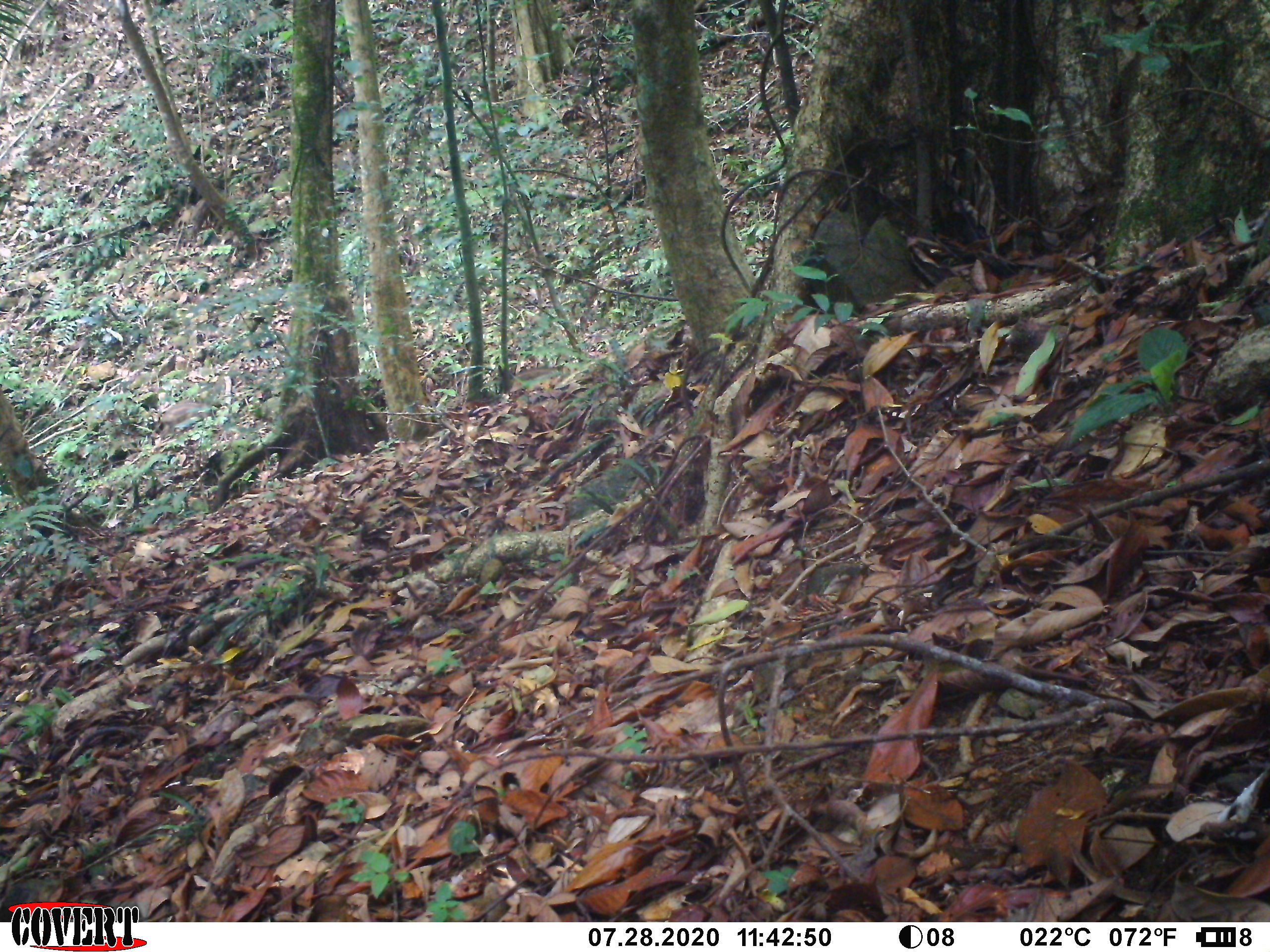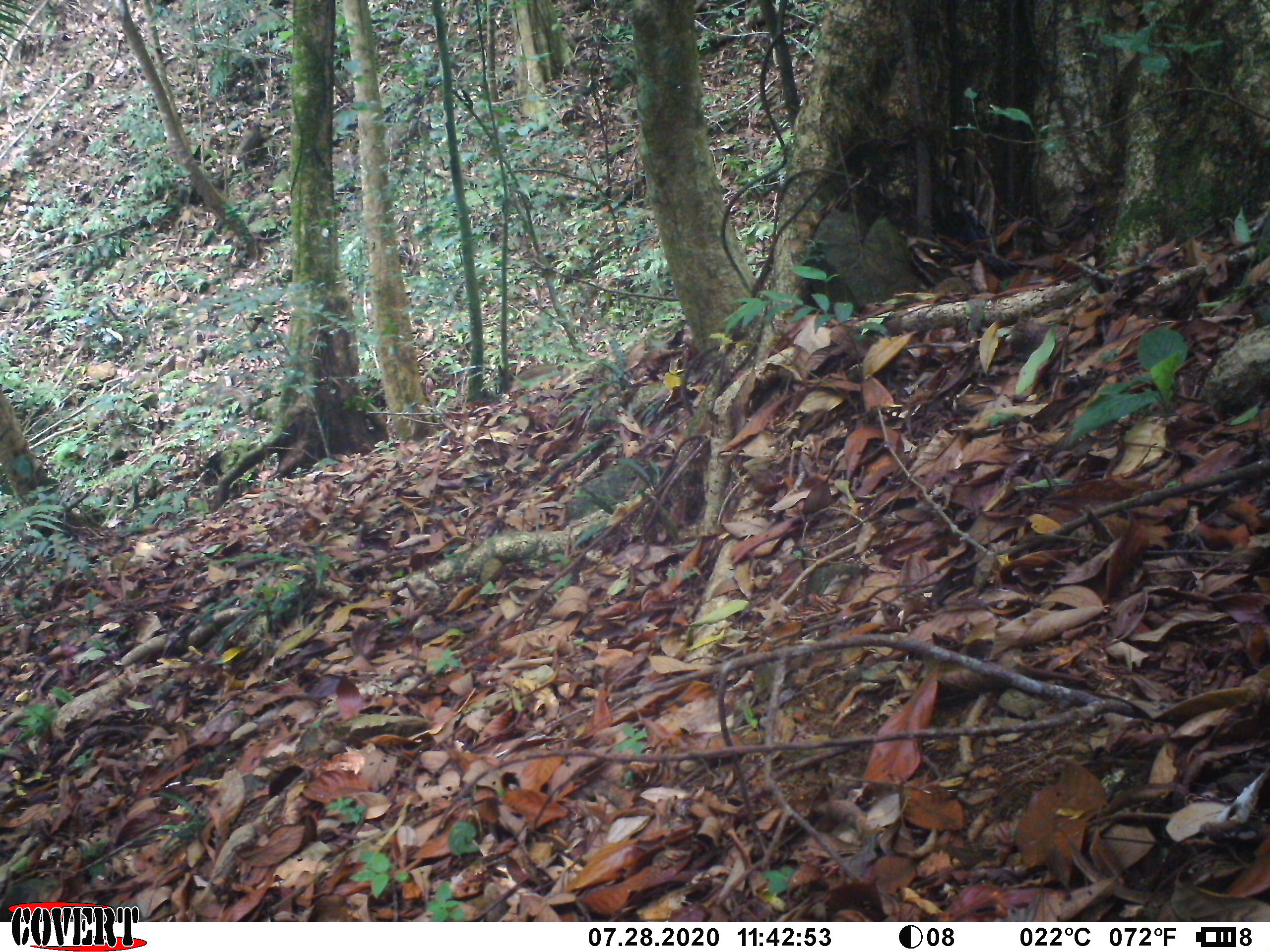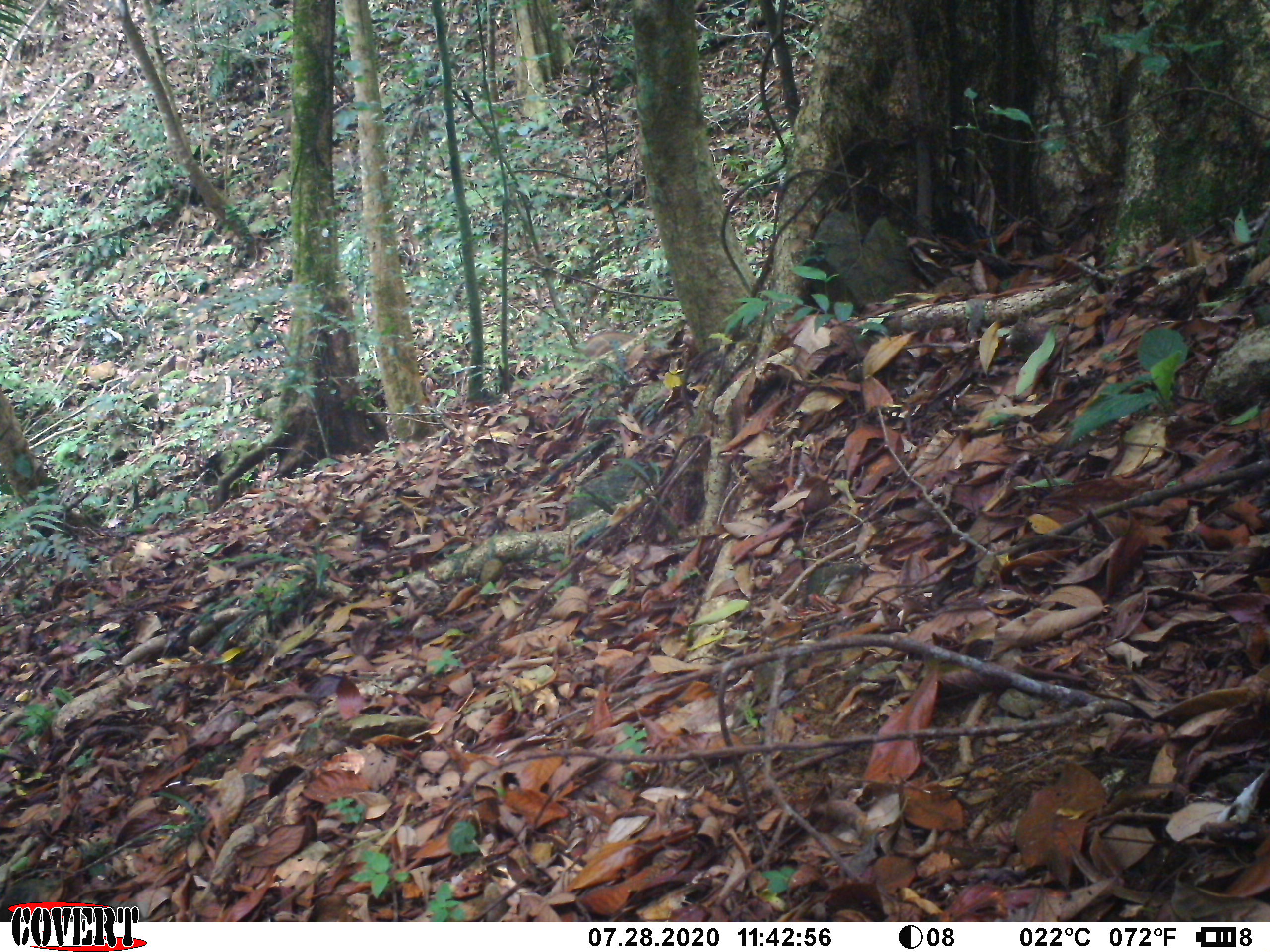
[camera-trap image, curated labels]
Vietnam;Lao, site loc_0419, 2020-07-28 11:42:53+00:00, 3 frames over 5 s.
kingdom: Animalia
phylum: Chordata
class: Mammalia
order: Artiodactyla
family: Suidae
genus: Sus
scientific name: Sus scrofa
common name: eurasian wild pig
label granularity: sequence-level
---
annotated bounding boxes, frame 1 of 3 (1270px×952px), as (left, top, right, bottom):
eurasian wild pig: (151, 401, 216, 445)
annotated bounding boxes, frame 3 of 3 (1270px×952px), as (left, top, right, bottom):
eurasian wild pig: (575, 330, 637, 358)